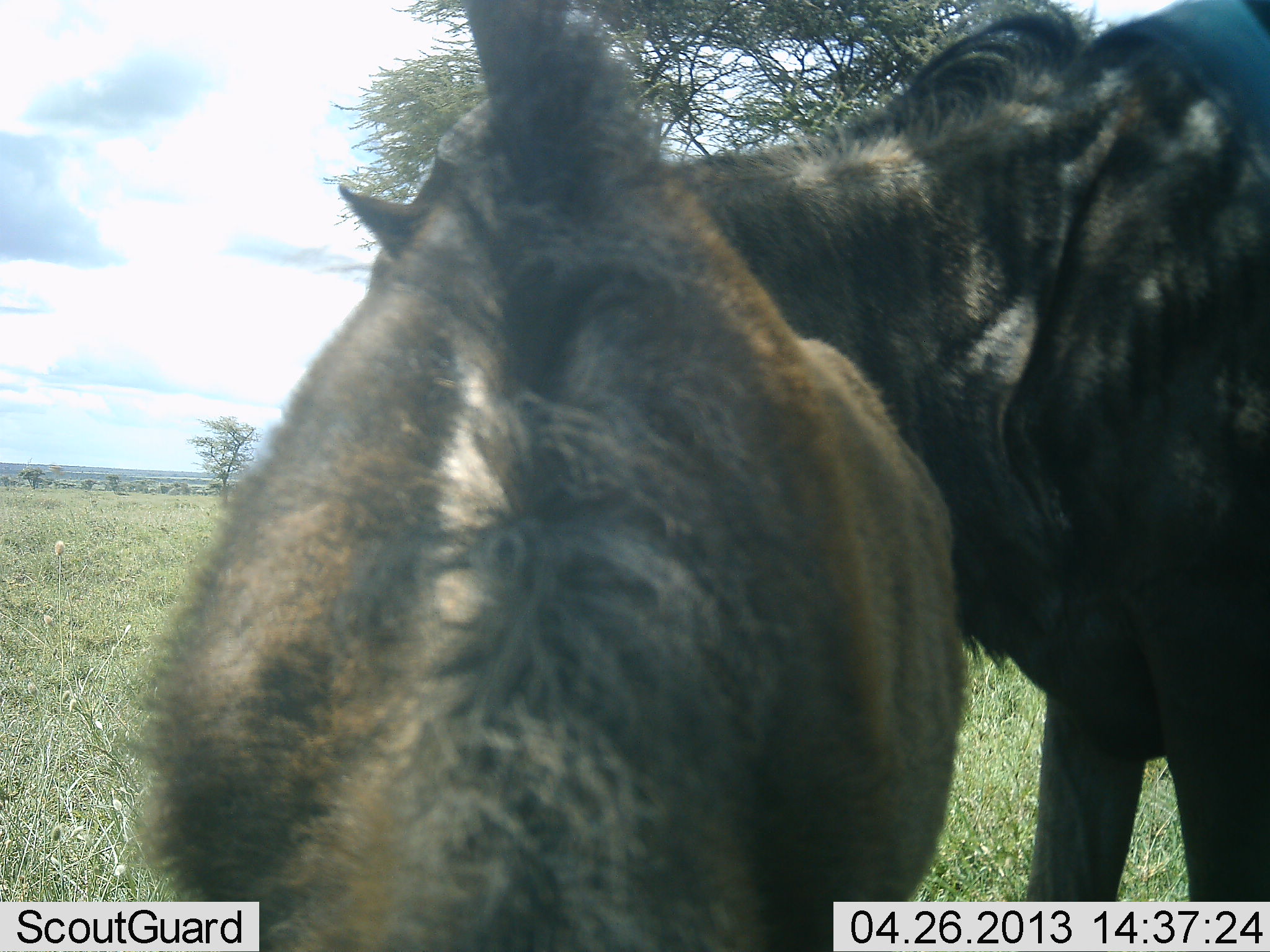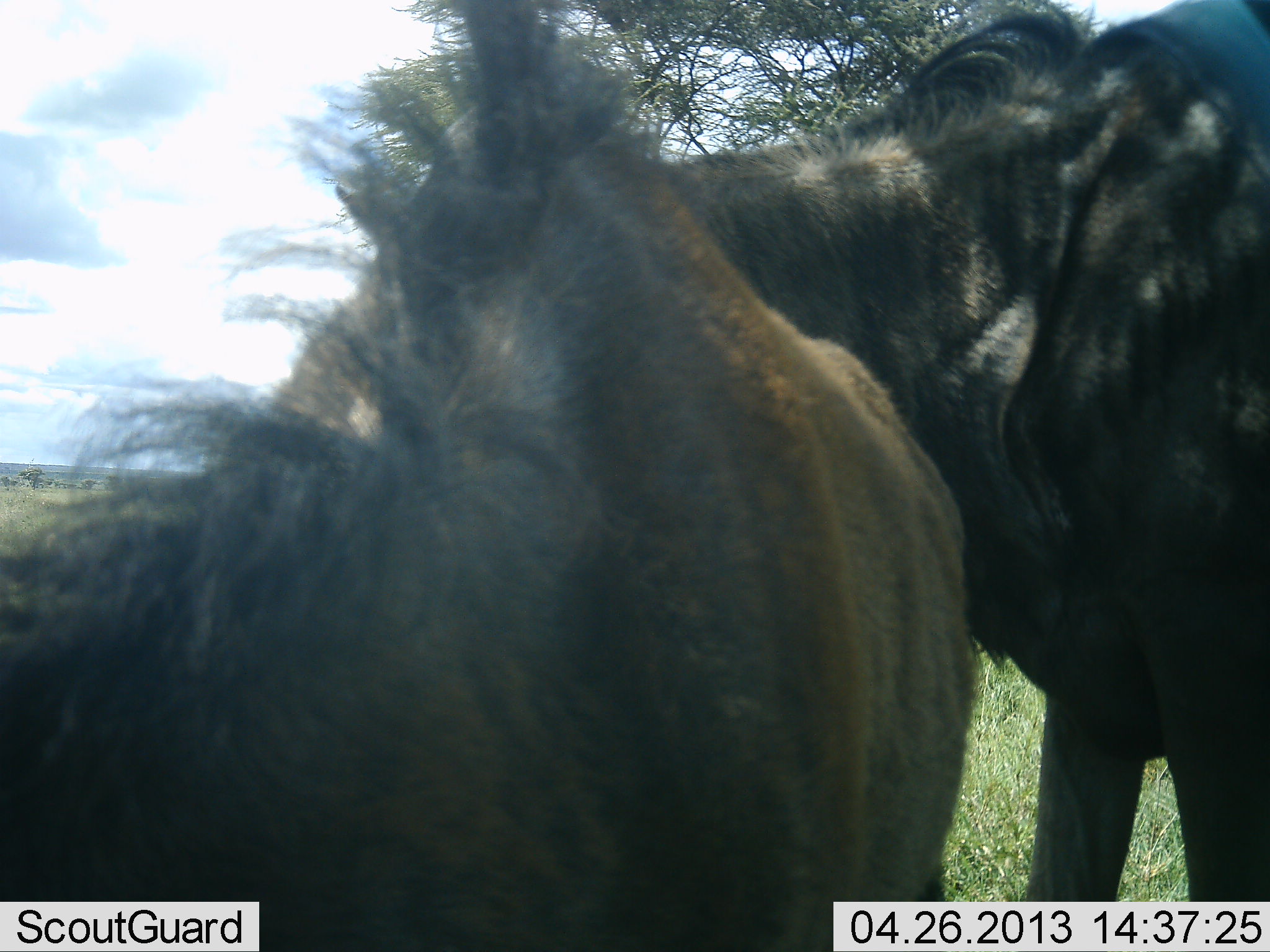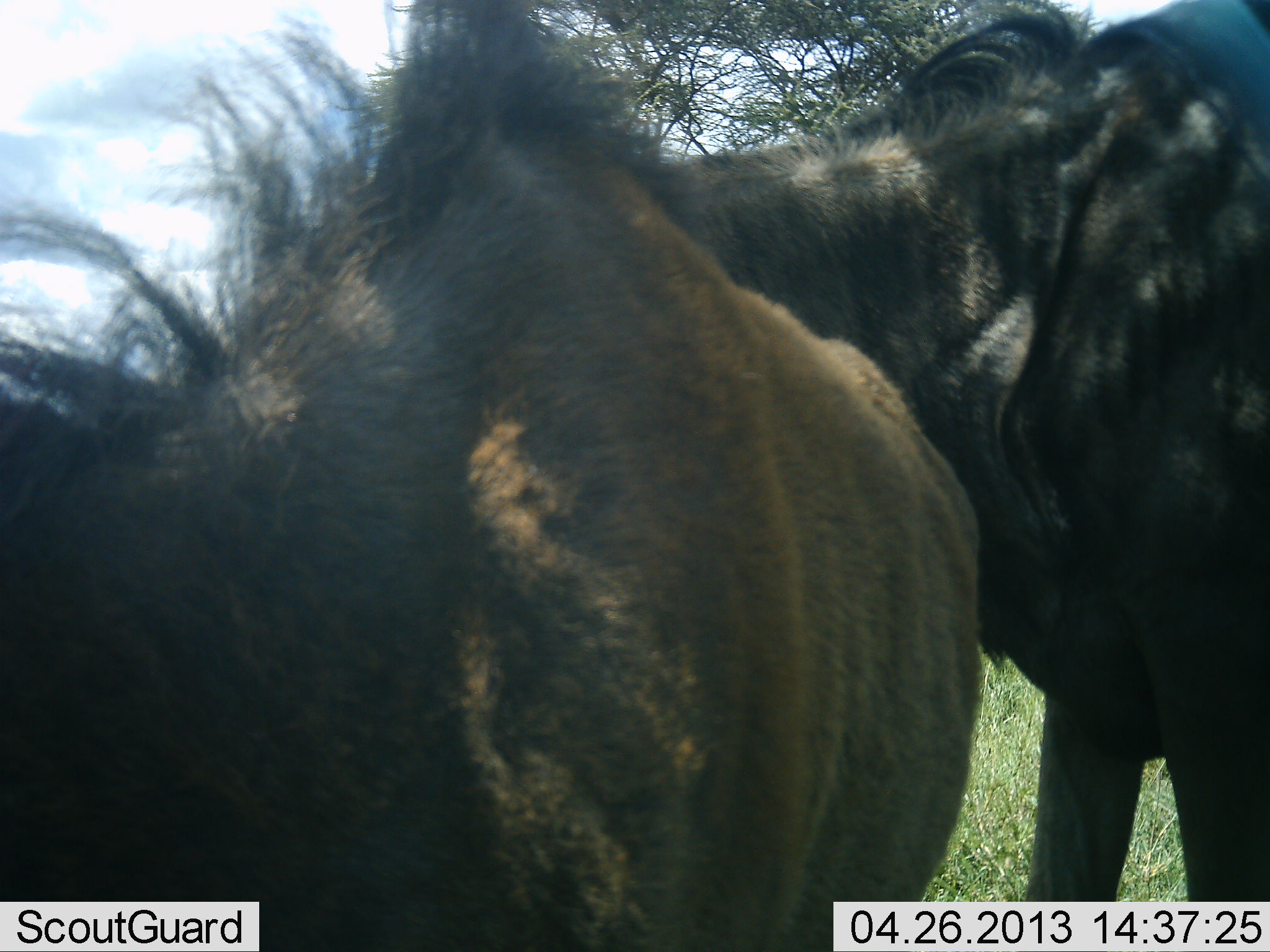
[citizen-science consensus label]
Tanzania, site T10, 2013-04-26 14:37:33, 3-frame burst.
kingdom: Animalia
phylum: Chordata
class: Mammalia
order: Artiodactyla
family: Bovidae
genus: Connochaetes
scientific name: Connochaetes taurinus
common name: blue wildebeest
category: wildebeest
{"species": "wildebeest (blue wildebeest) (Connochaetes taurinus)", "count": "2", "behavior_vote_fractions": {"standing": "96%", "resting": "4%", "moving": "0%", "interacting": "8%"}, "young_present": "8%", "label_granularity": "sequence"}